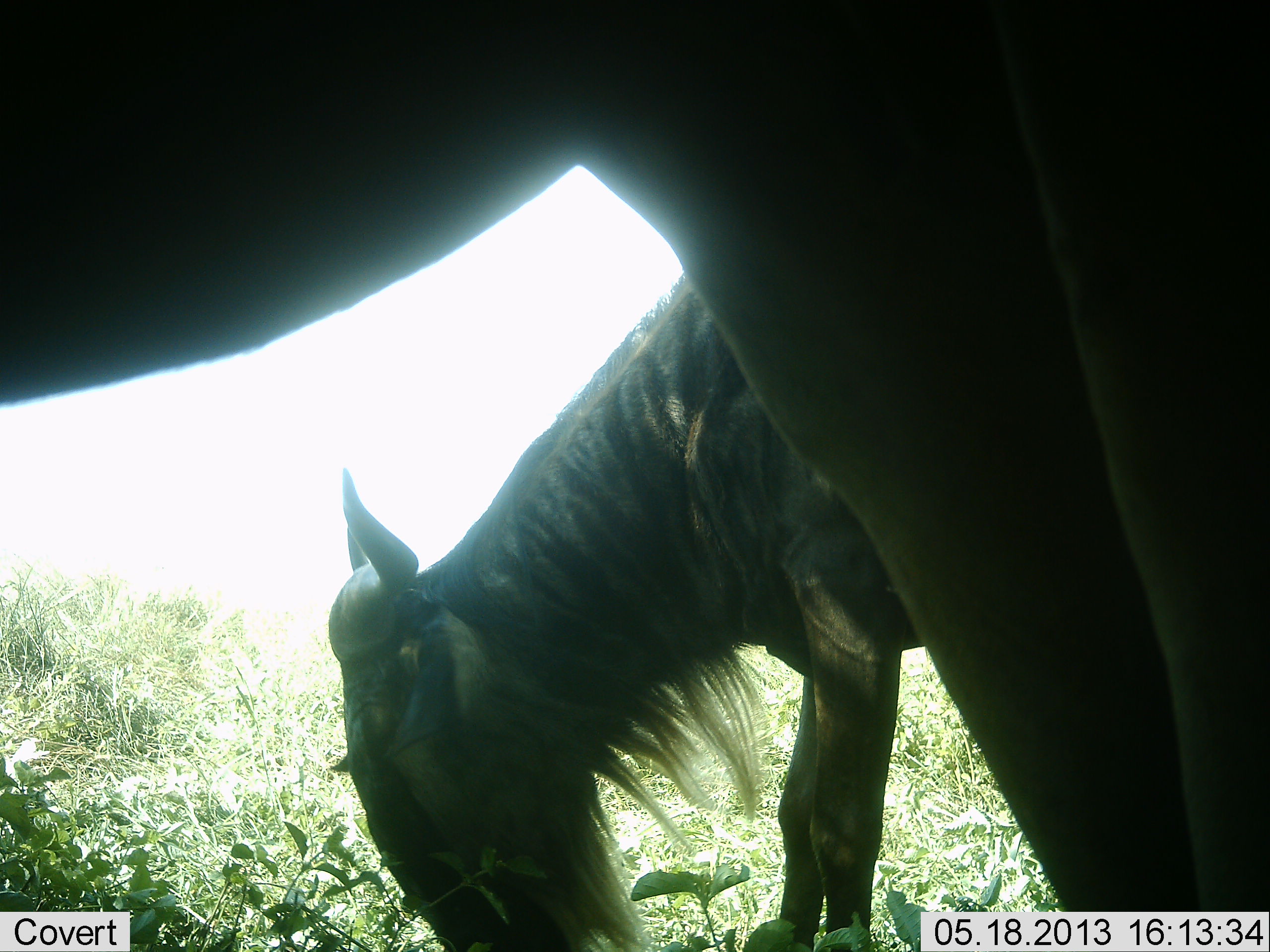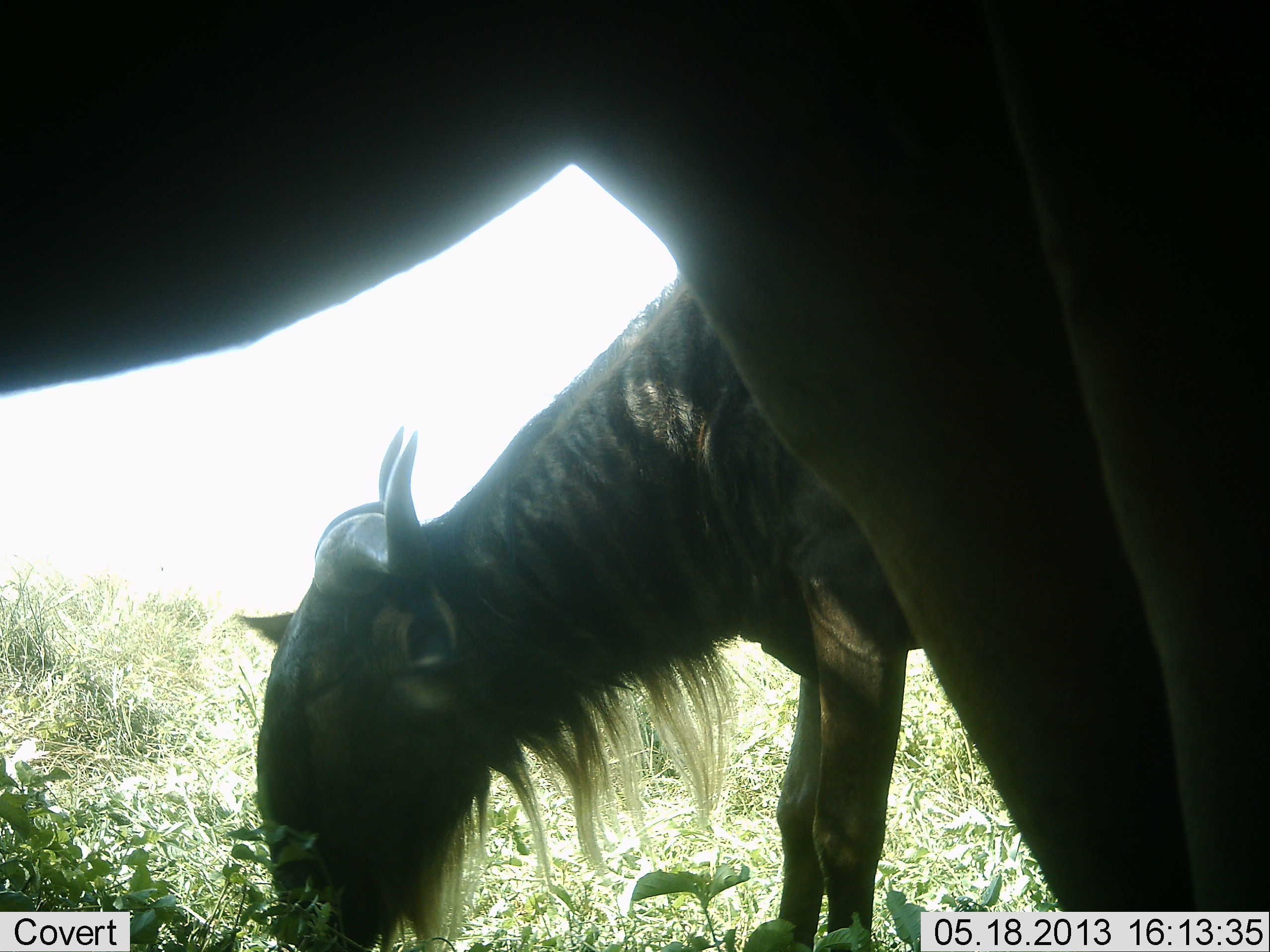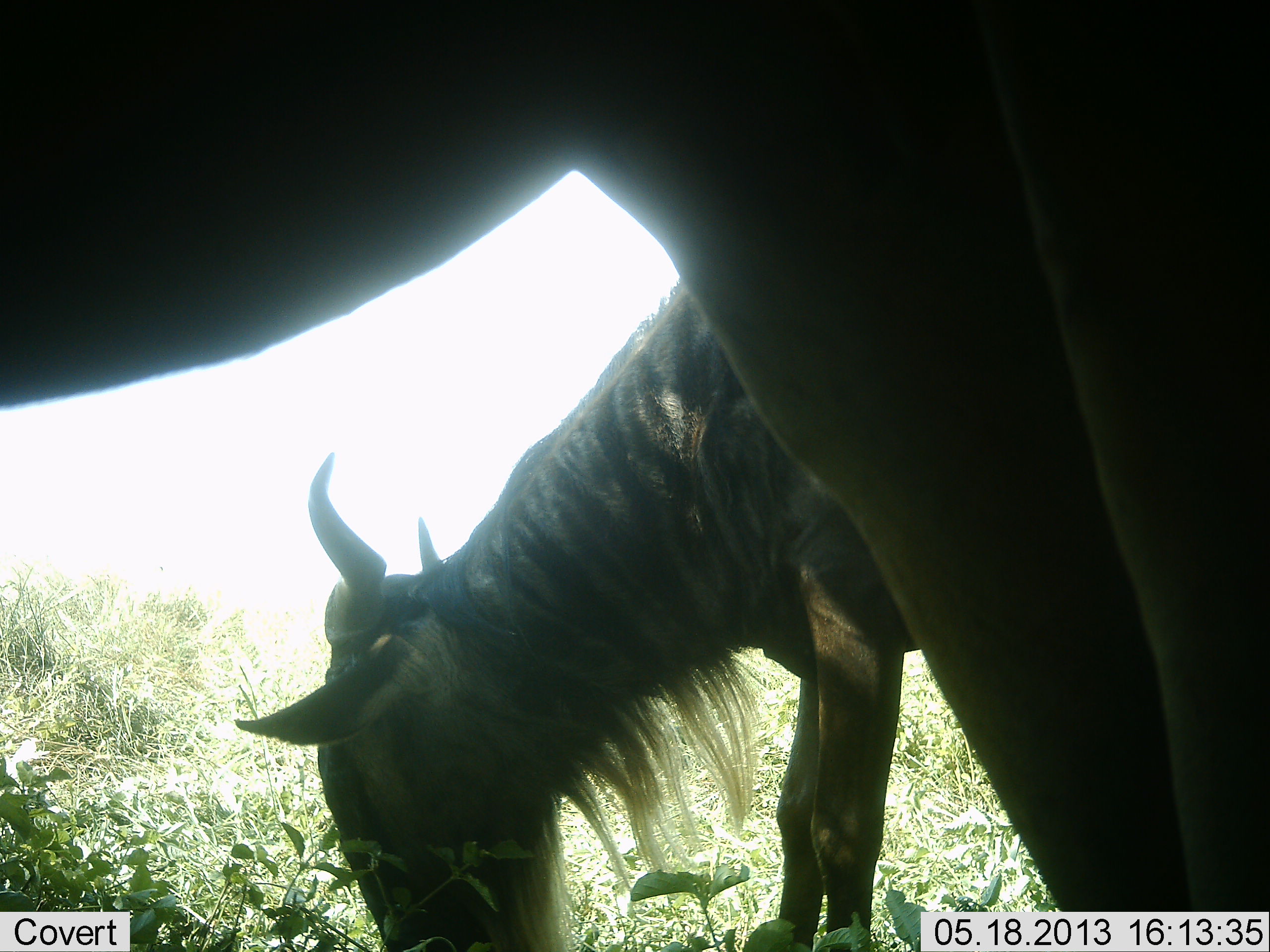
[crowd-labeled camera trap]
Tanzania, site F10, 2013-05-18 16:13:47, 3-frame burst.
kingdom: Animalia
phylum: Chordata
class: Mammalia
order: Artiodactyla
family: Bovidae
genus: Connochaetes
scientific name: Connochaetes taurinus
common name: blue wildebeest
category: wildebeest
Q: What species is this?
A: Wildebeest (blue wildebeest) (Connochaetes taurinus).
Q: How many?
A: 2.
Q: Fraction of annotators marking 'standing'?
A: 53%.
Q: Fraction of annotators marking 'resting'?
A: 3%.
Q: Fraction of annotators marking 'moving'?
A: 0%.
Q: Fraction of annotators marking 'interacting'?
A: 0%.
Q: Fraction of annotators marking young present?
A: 3%.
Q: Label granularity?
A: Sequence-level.